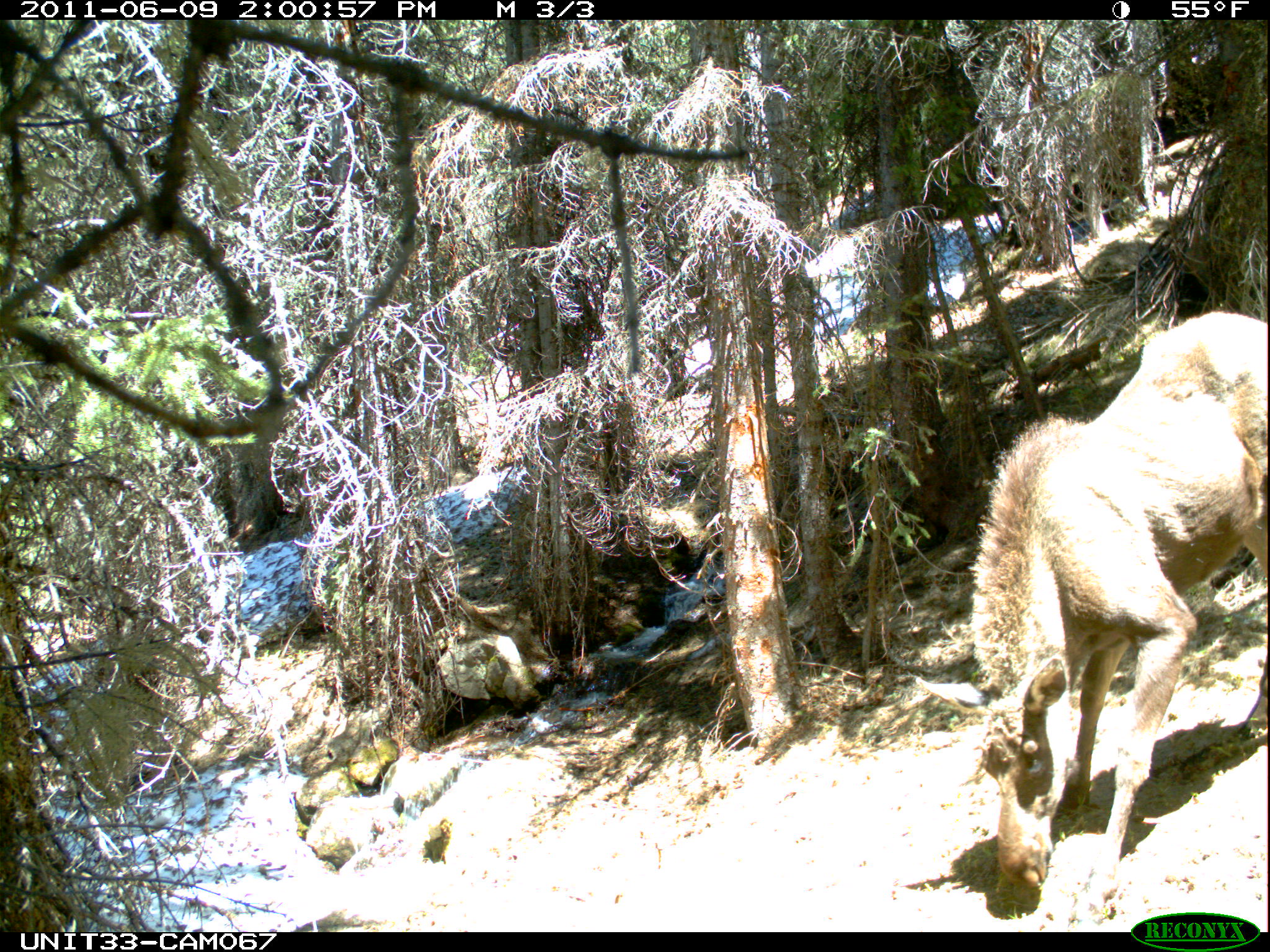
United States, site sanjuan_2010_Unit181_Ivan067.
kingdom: Animalia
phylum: Chordata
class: Mammalia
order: Artiodactyla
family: Cervidae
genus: Alces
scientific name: Alces alces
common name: moose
Alces alces (moose).